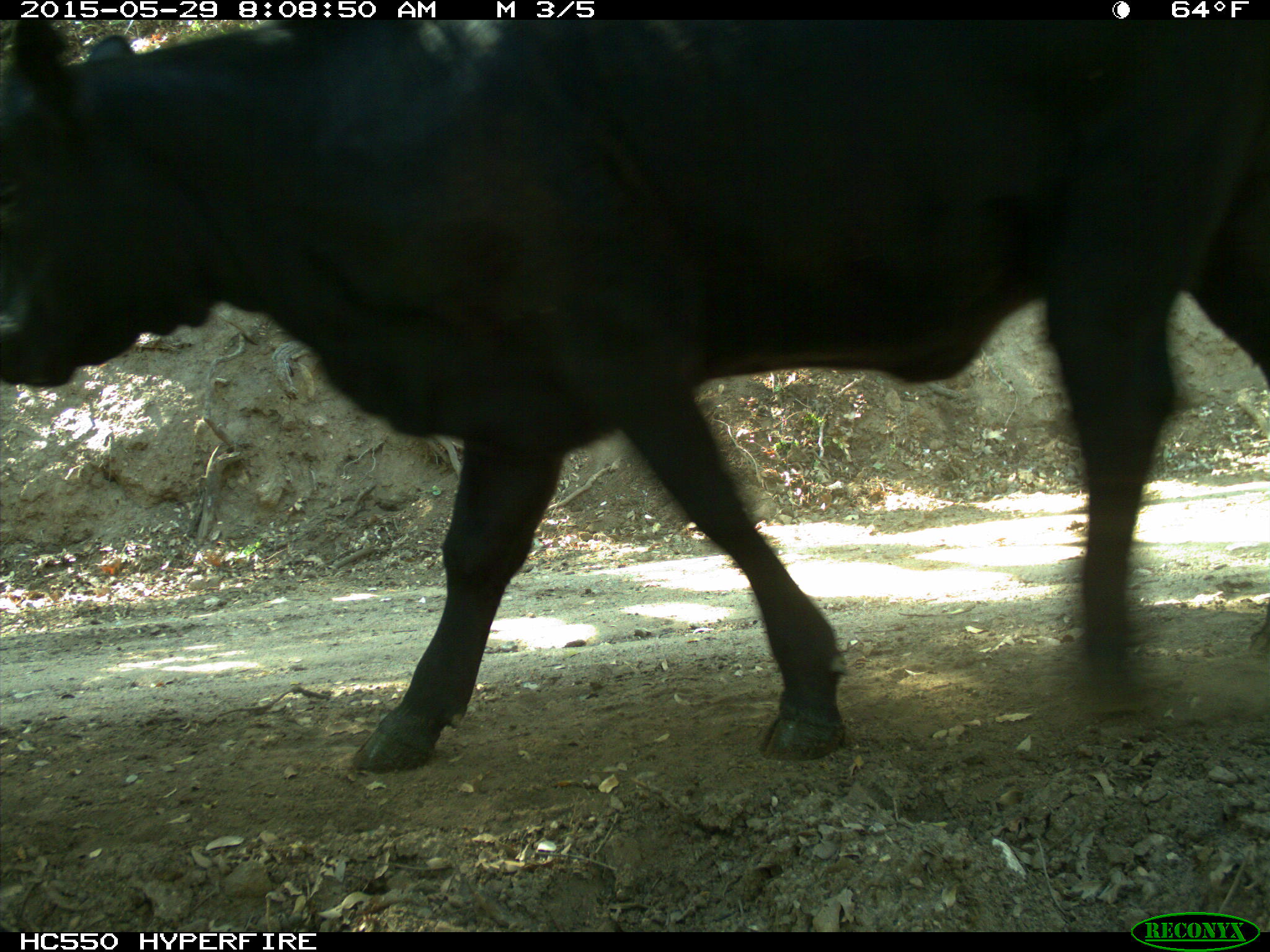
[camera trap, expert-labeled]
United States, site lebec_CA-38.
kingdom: Animalia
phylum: Chordata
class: Mammalia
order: Artiodactyla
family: Bovidae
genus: Bos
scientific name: Bos taurus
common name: domestic cow